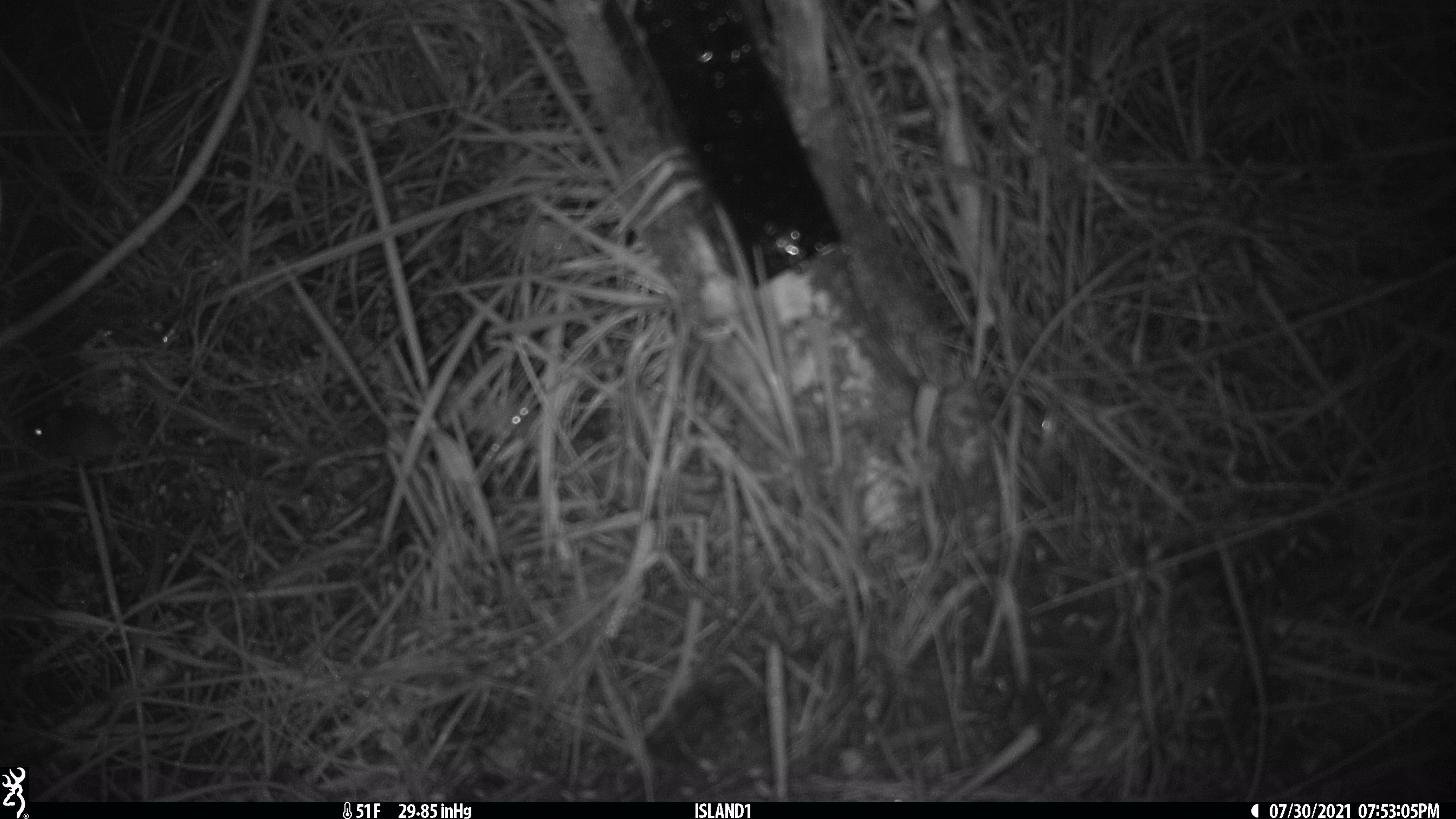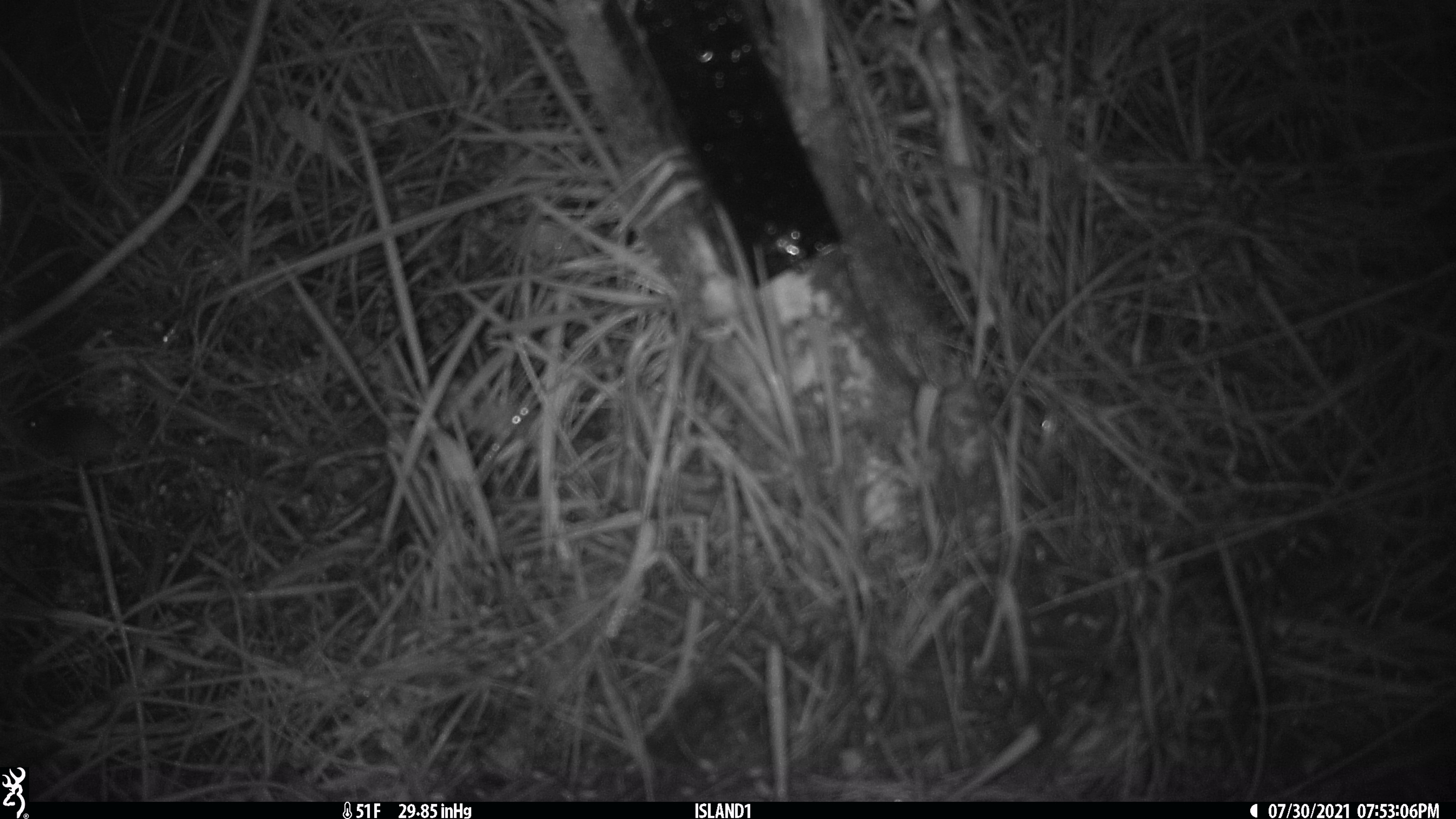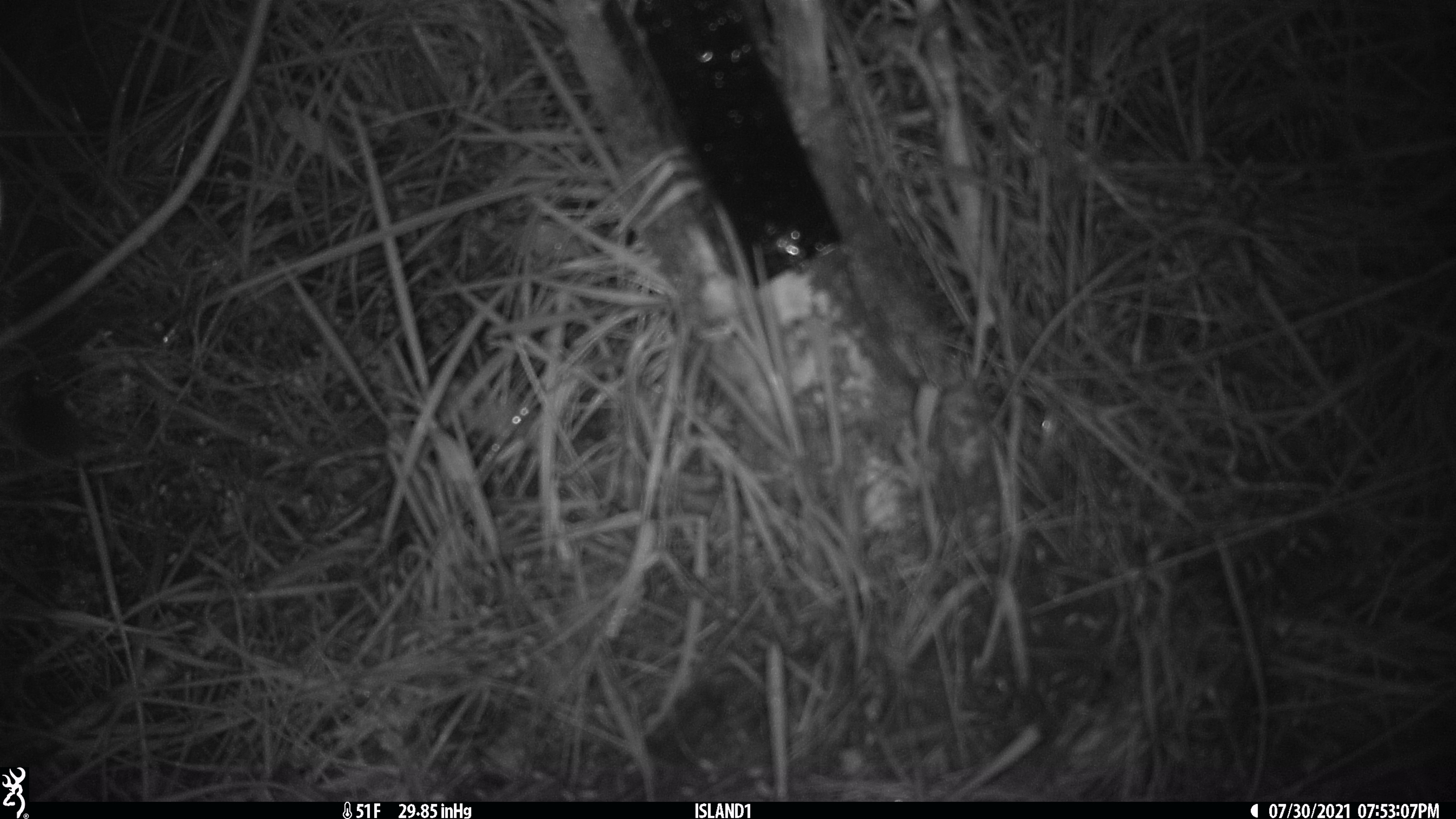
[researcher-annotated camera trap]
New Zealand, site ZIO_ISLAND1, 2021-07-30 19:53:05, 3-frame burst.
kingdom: Animalia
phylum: Chordata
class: Mammalia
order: Rodentia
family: Muridae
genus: Mus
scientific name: Mus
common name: mouse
Mouse (Mus).